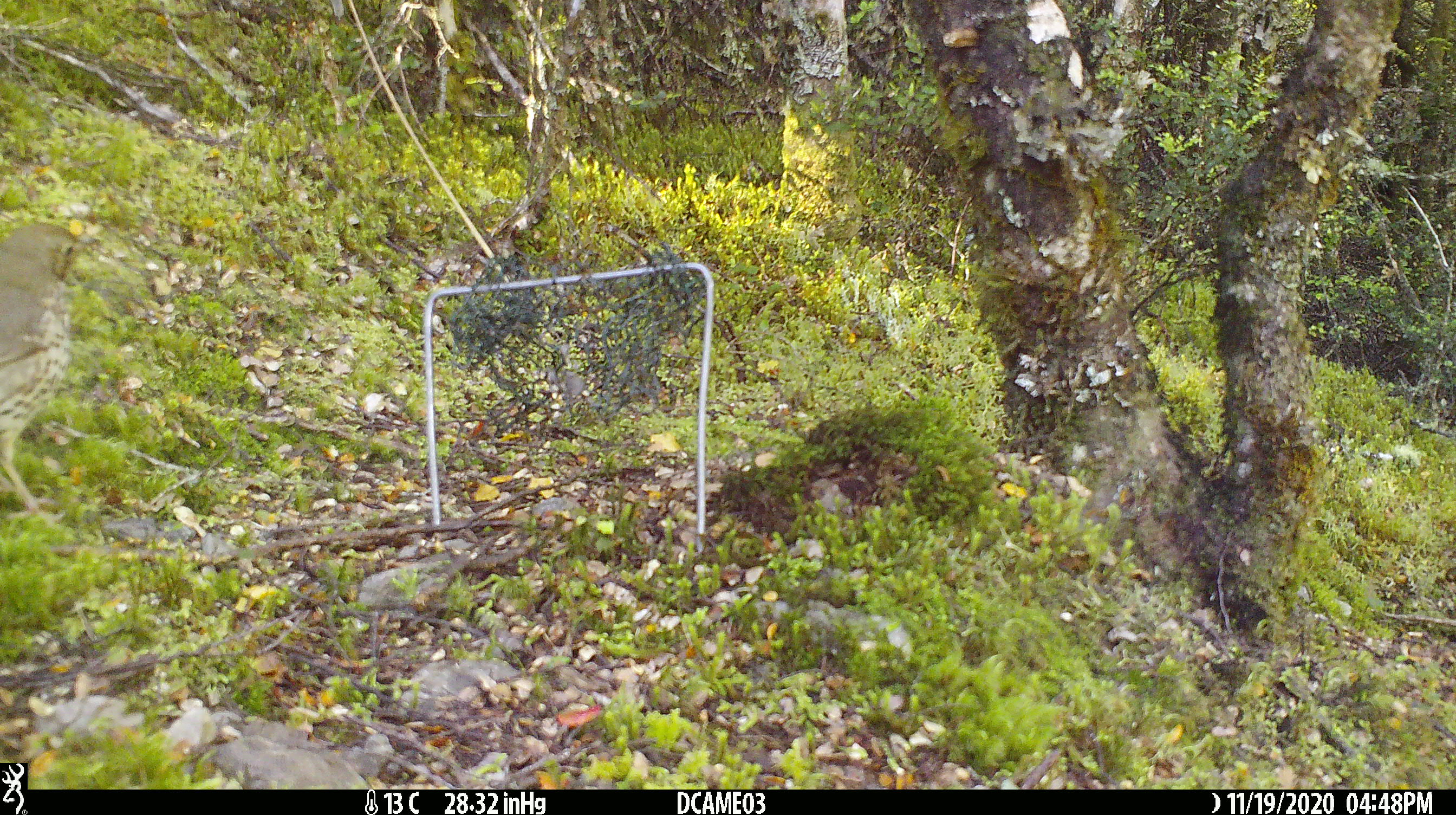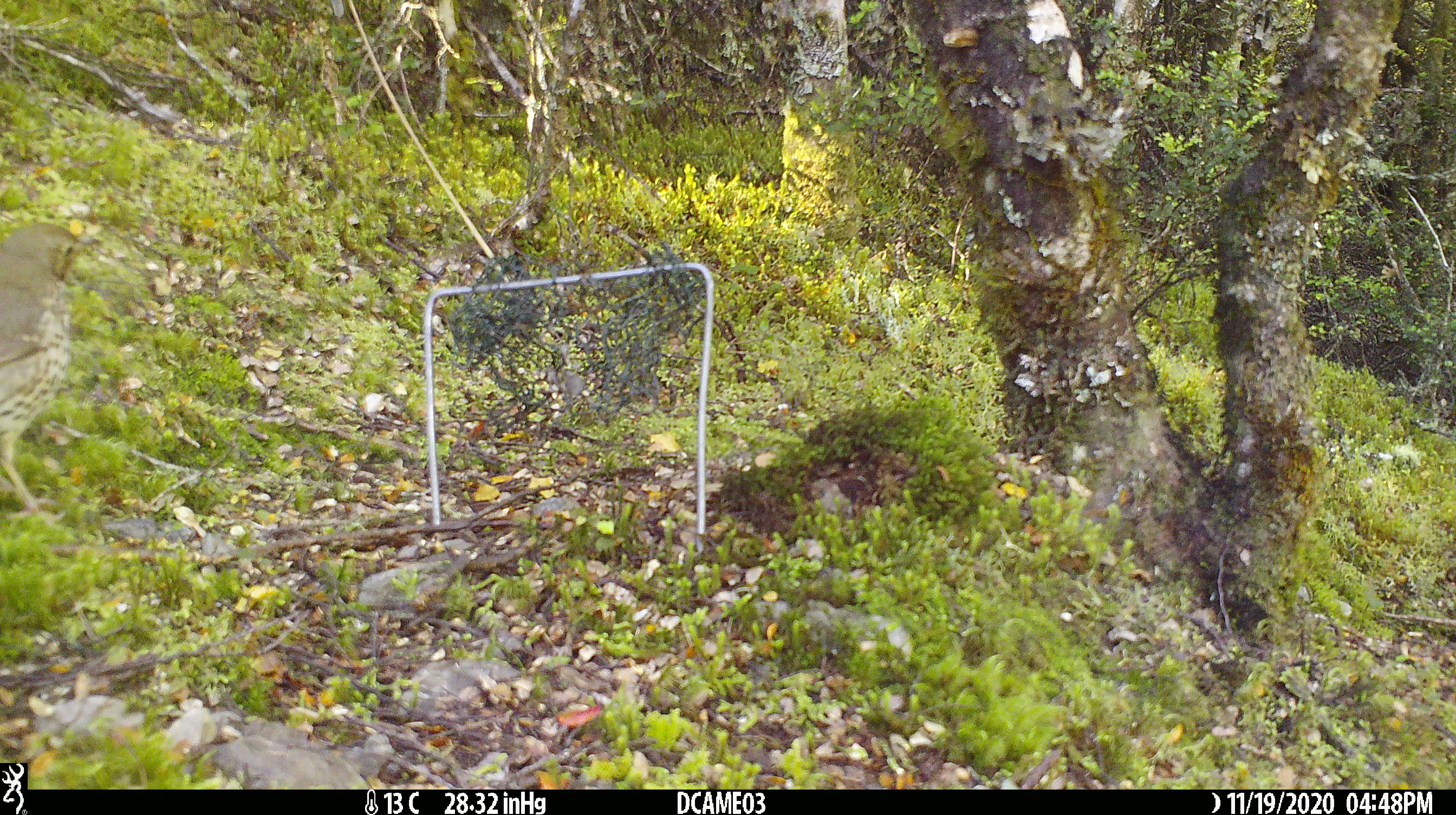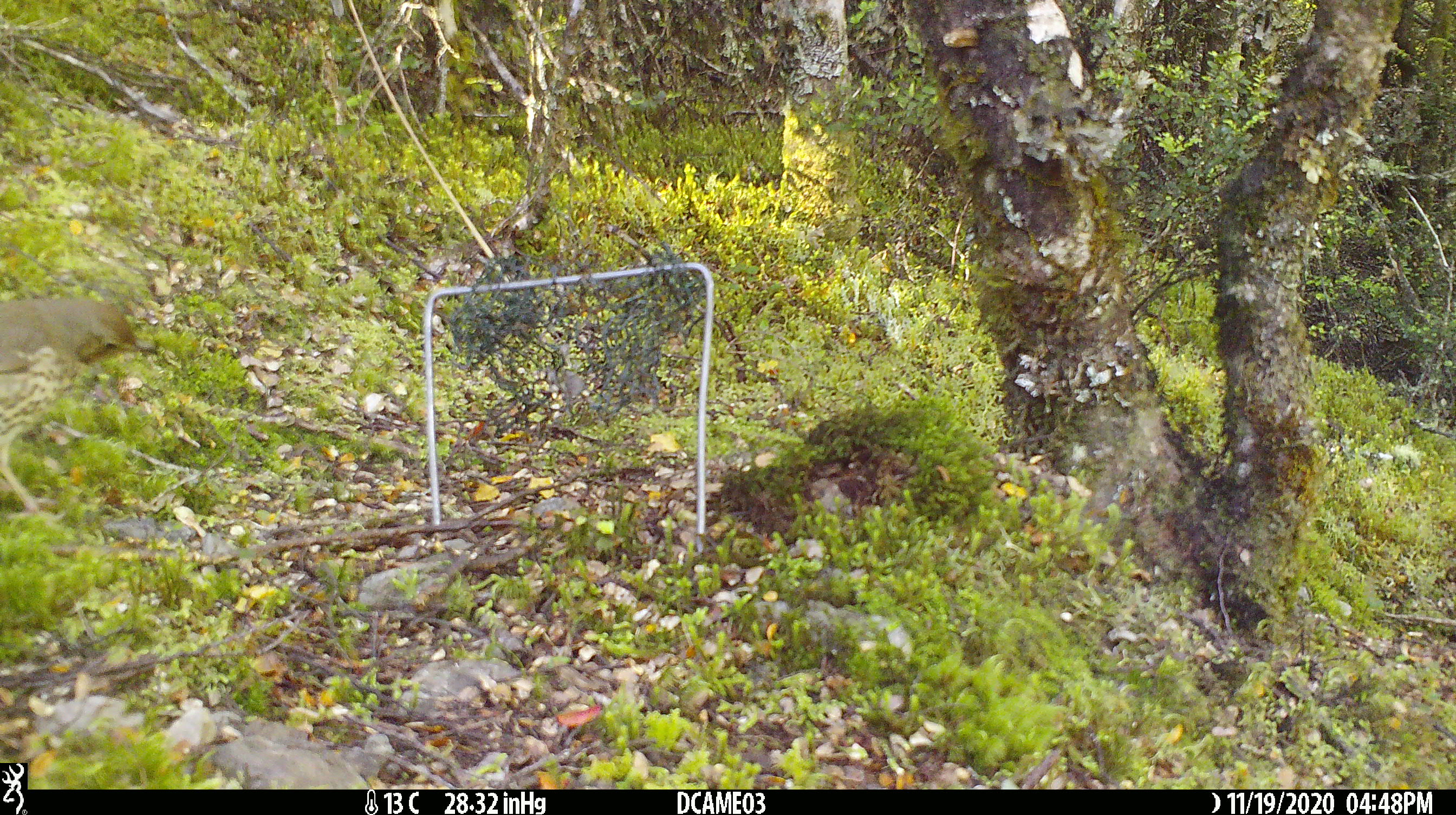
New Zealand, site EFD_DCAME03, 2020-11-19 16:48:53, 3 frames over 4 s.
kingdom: Animalia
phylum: Chordata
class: Aves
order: Passeriformes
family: Turdidae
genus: Turdus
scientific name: Turdus philomelos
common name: song thrush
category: thrush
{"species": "thrush (song thrush) (Turdus philomelos)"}